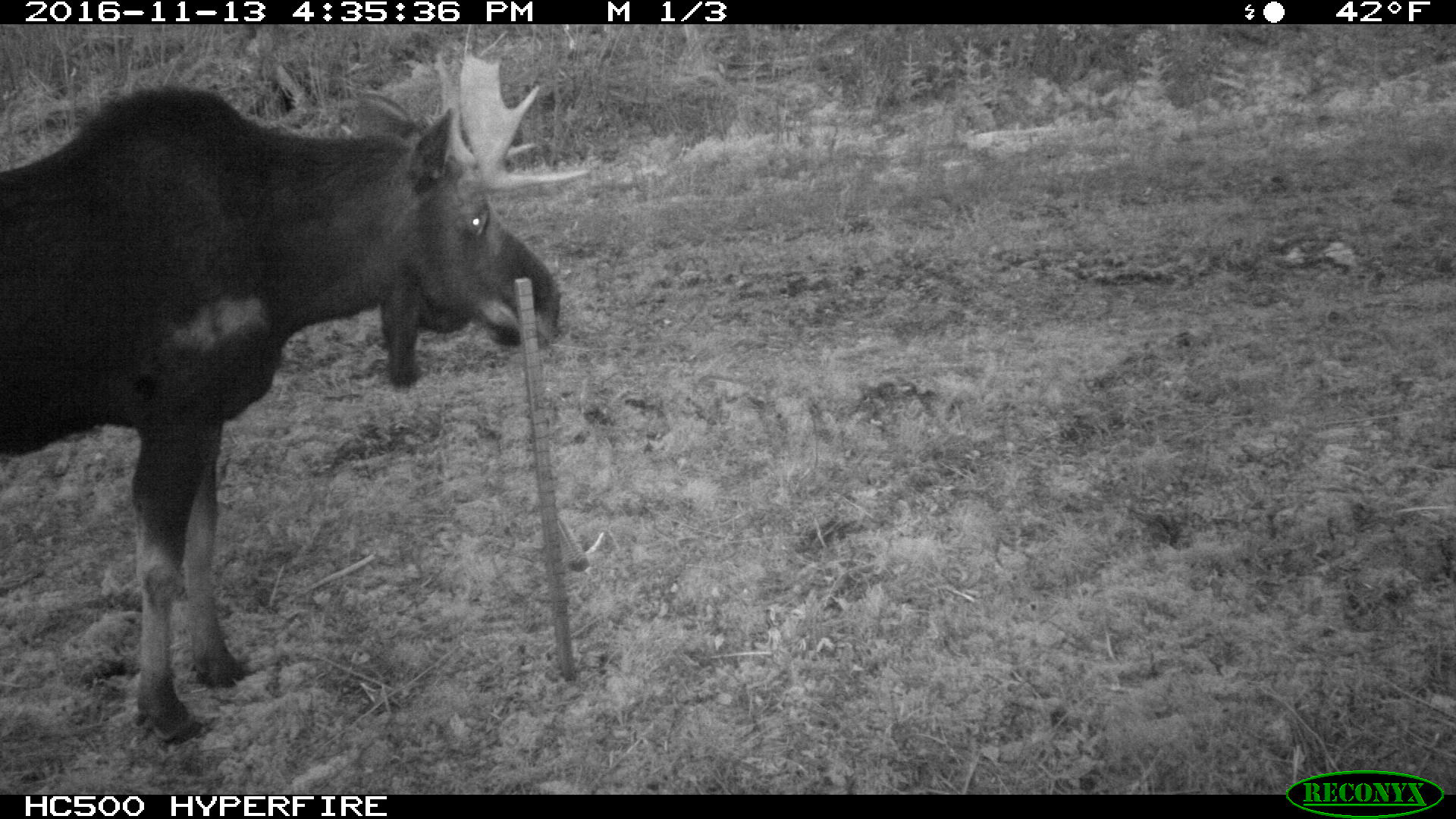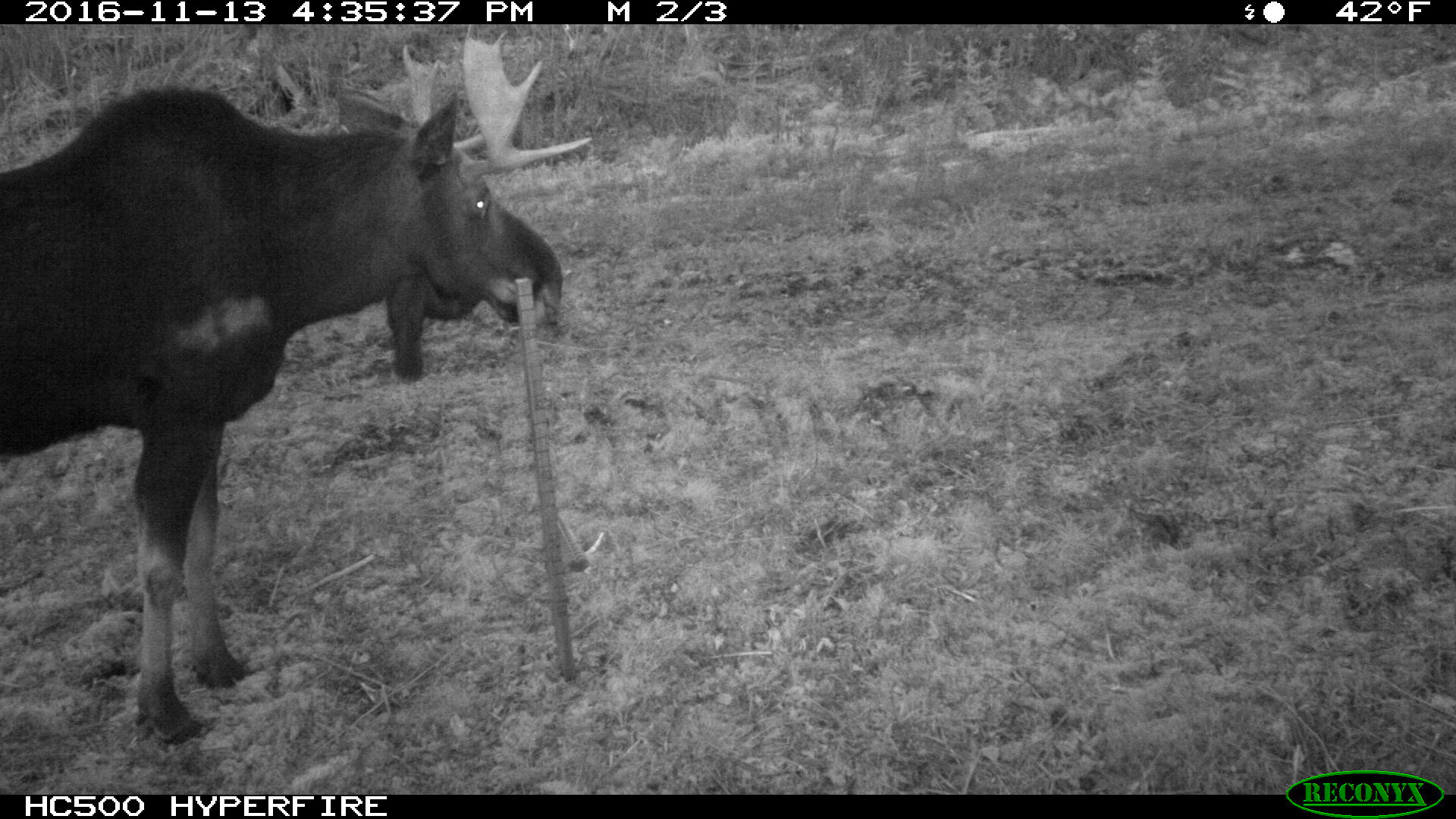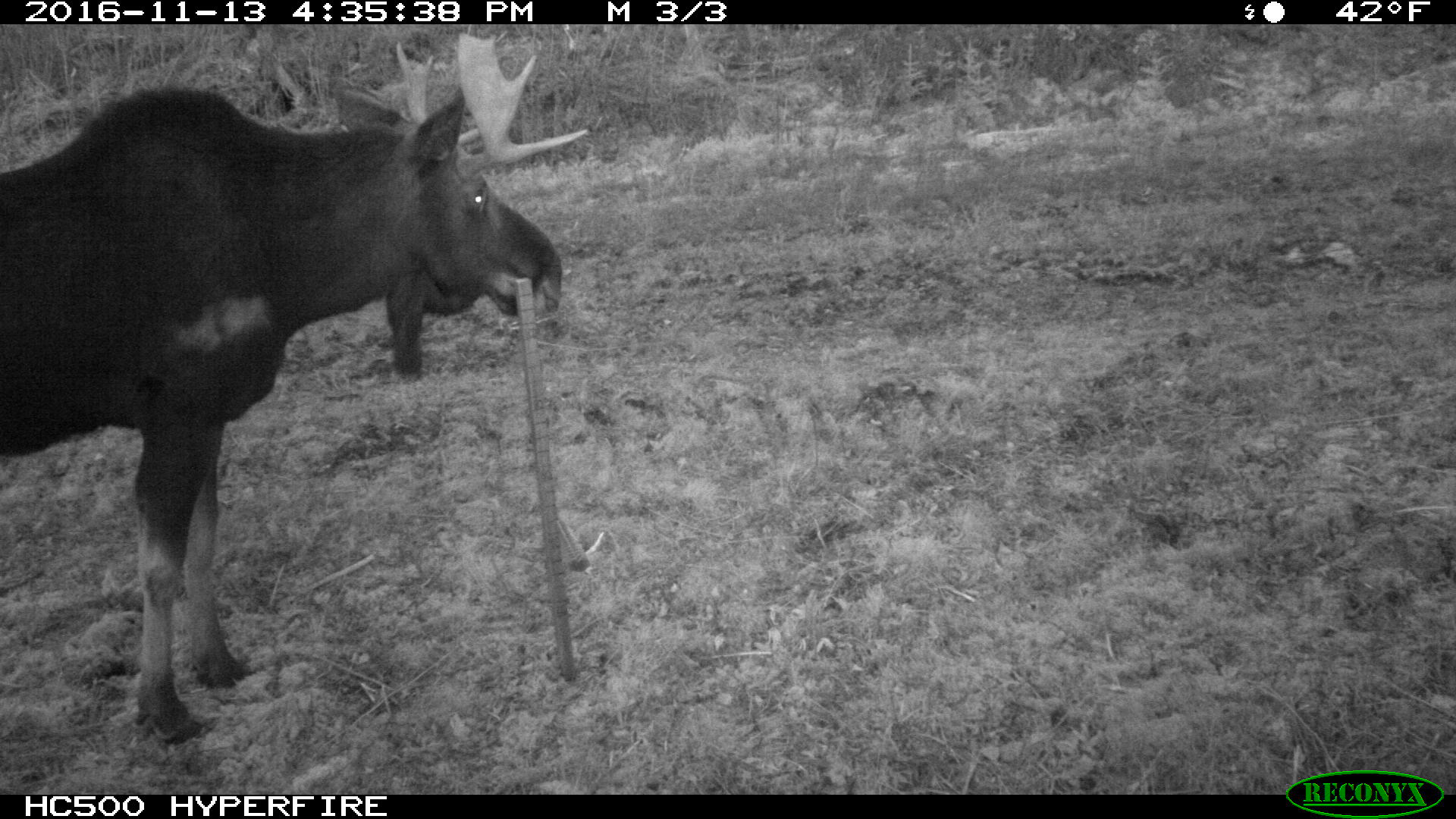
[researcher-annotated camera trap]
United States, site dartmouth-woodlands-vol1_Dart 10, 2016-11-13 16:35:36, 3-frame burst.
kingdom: Animalia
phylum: Chordata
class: Mammalia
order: Artiodactyla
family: Cervidae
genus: Alces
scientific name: Alces alces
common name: moose